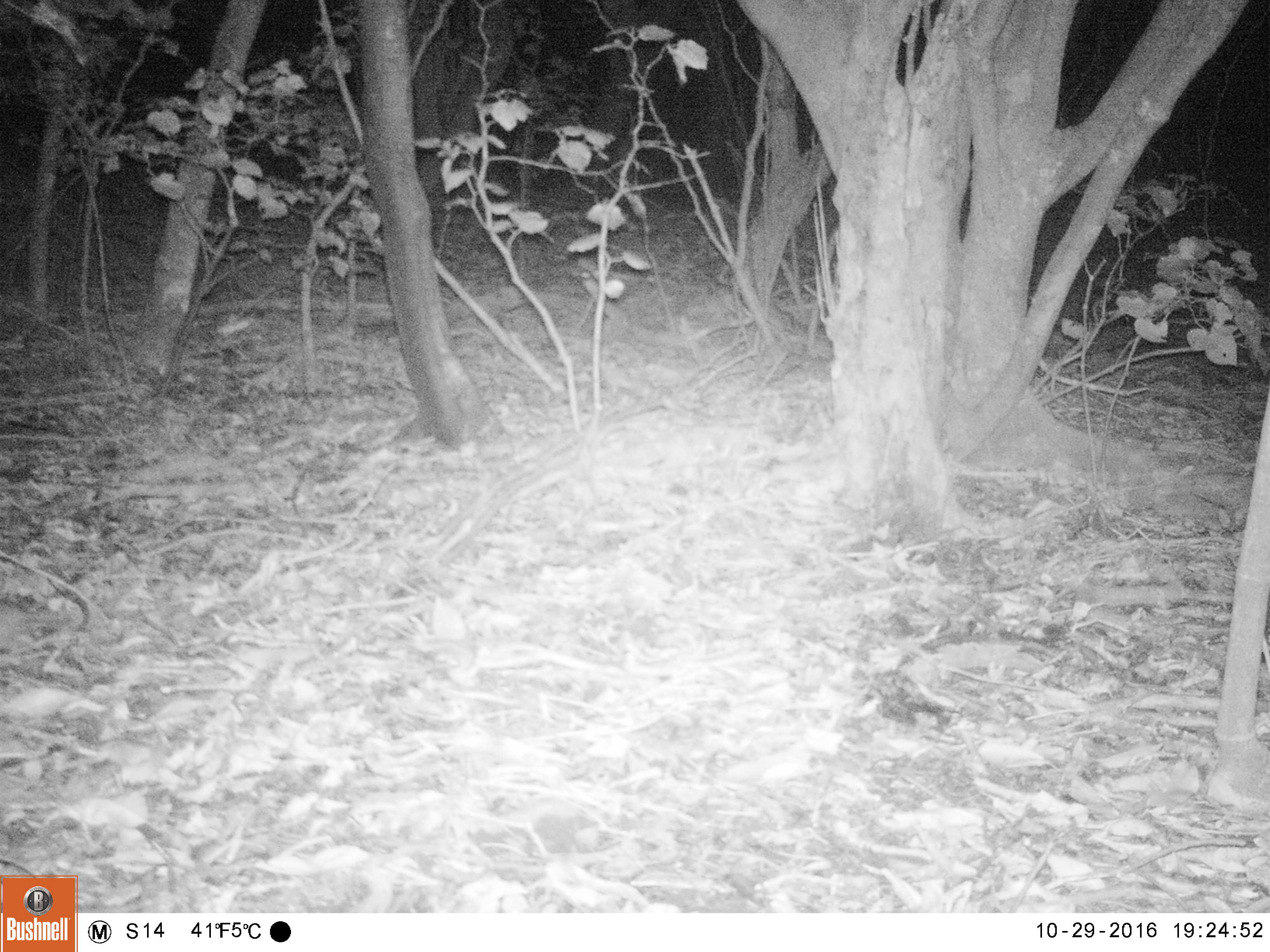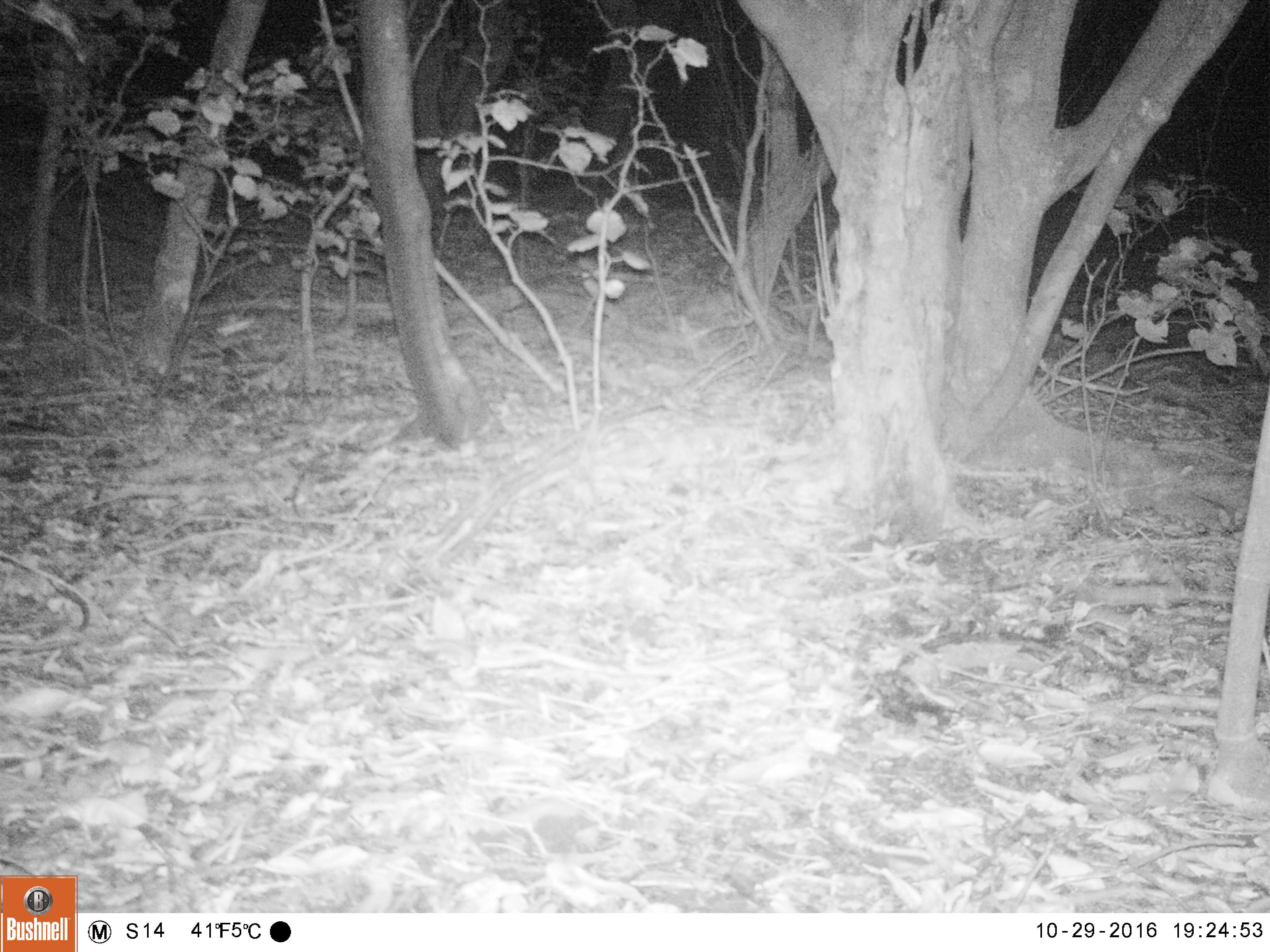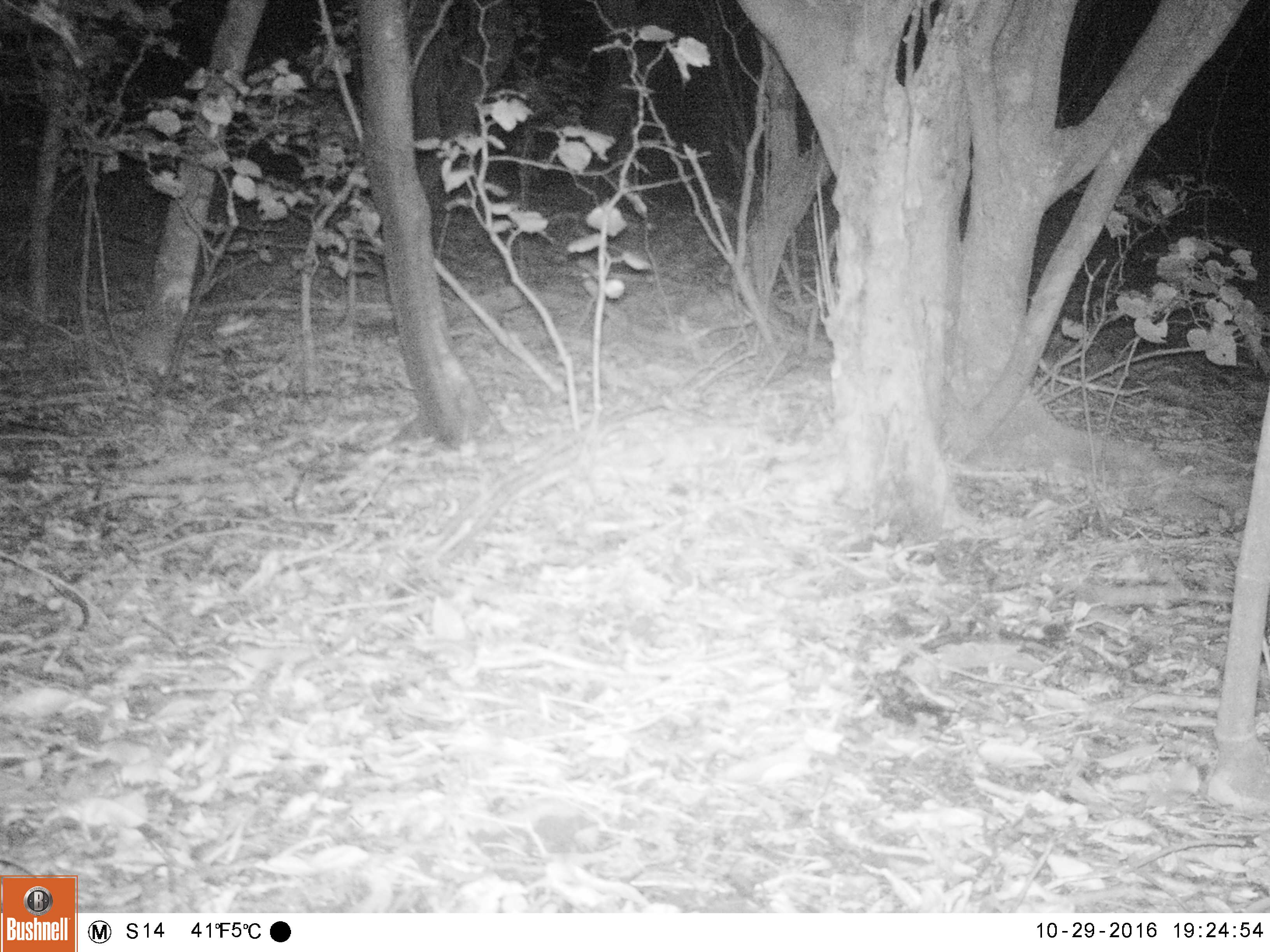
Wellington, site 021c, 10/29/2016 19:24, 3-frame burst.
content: unidentified animal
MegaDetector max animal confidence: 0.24